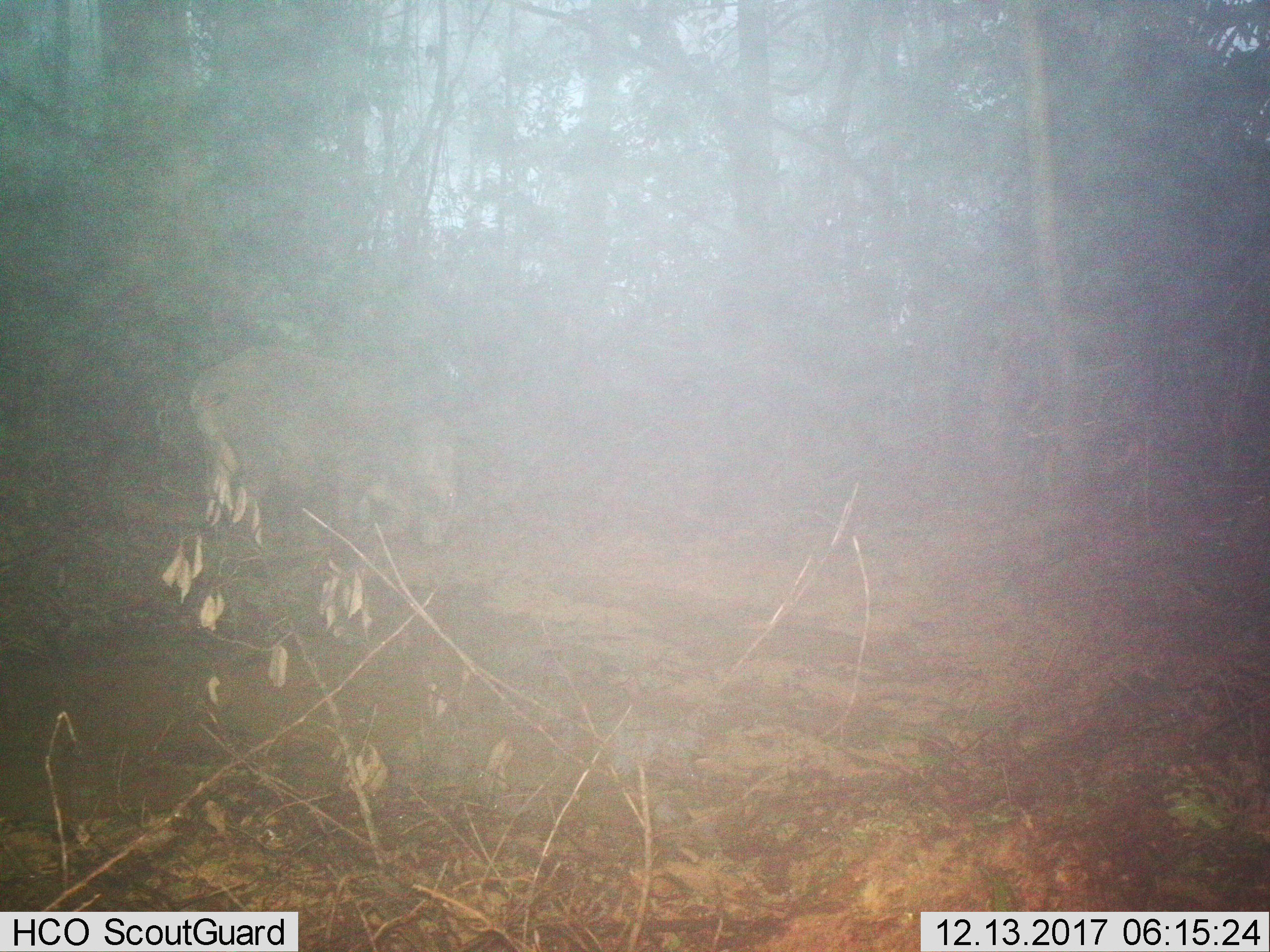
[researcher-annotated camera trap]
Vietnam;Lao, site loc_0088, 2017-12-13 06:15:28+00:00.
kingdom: Animalia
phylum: Chordata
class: Mammalia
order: Artiodactyla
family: Suidae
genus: Sus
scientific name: Sus scrofa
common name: eurasian wild pig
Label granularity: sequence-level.